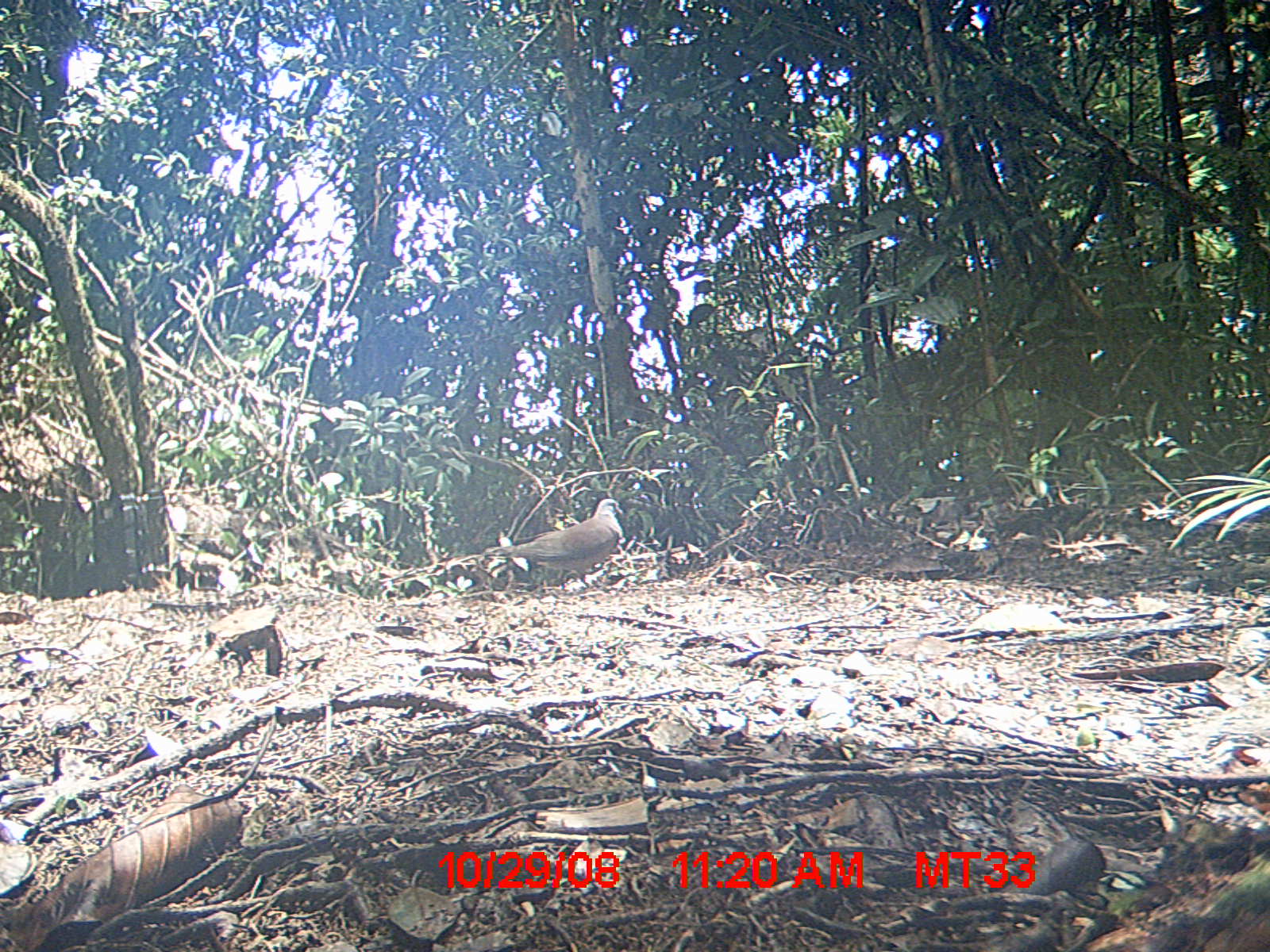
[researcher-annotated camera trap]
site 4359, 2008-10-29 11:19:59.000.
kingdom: Animalia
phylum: Chordata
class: Aves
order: Columbiformes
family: Columbidae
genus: Streptopelia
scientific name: Streptopelia picturata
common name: madagascar turtle-dove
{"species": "Streptopelia picturata (madagascar turtle-dove)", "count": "2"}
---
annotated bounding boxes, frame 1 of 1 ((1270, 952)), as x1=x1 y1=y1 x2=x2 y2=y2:
streptopelia picturata: x1=483 y1=498 x2=623 y2=590